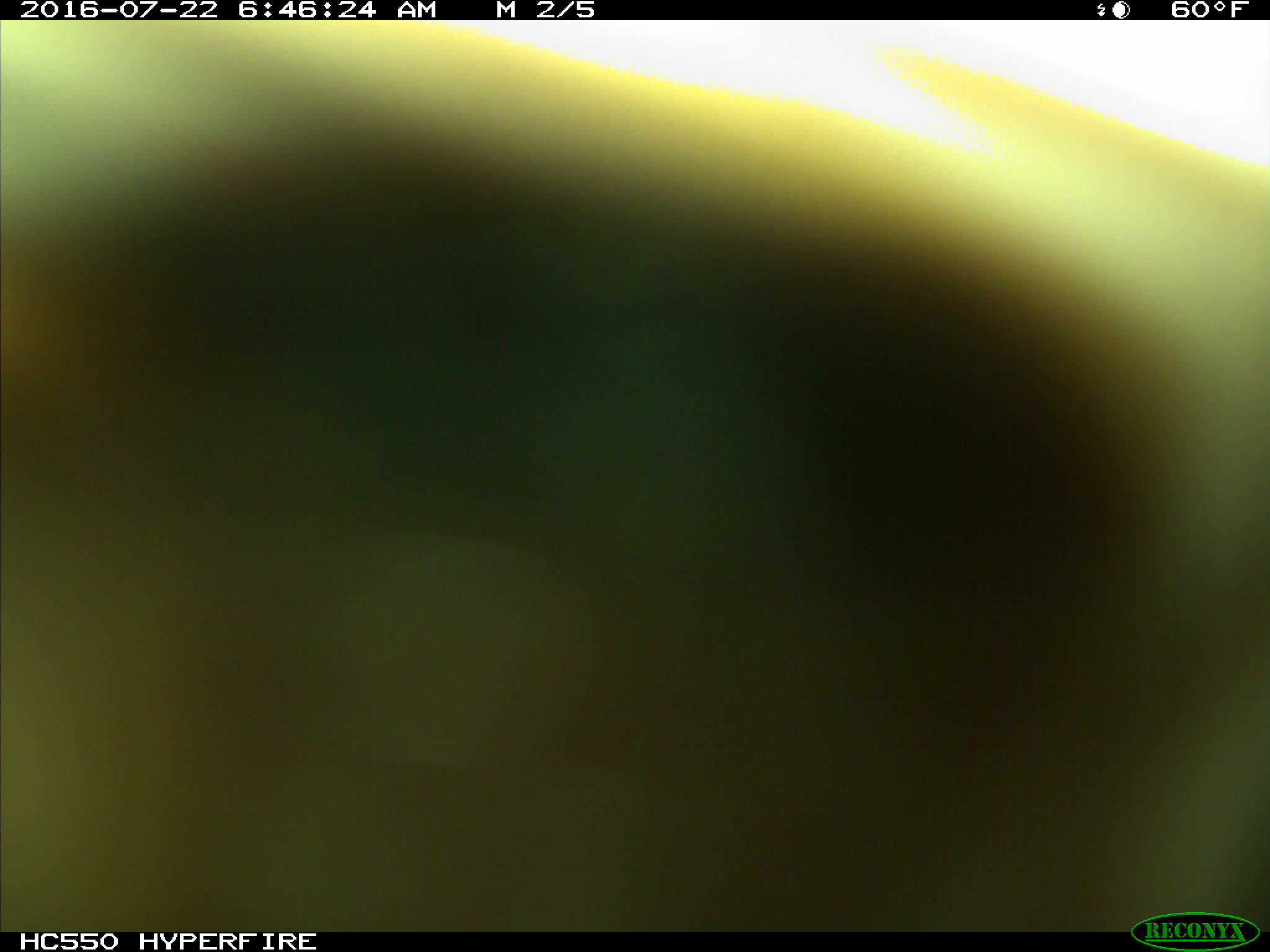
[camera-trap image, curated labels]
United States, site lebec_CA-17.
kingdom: Animalia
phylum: Chordata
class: Mammalia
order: Artiodactyla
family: Bovidae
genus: Bos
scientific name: Bos taurus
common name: domestic cow